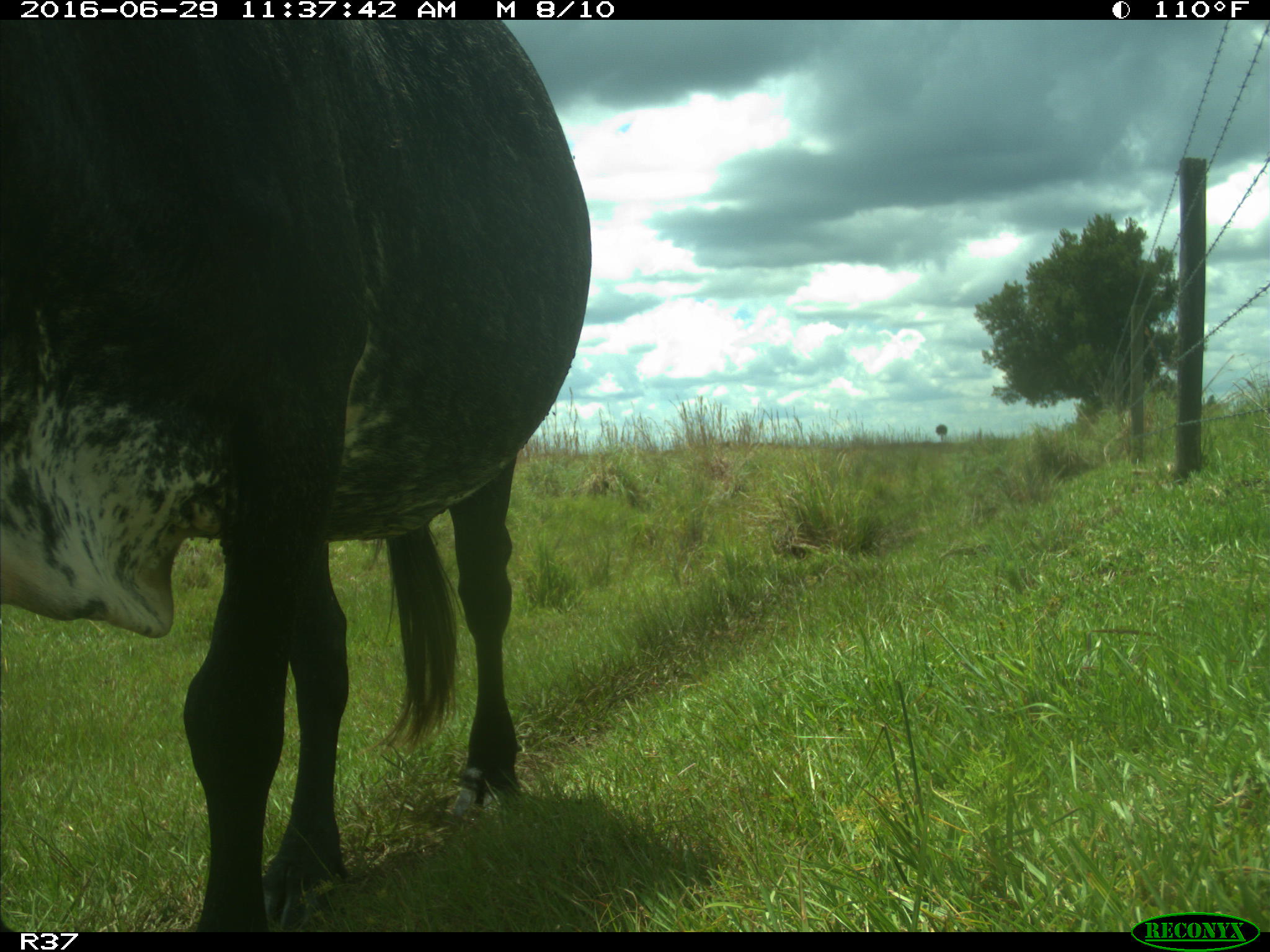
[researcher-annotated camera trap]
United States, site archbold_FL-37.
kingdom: Animalia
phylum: Chordata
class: Mammalia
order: Artiodactyla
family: Bovidae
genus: Bos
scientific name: Bos taurus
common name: domestic cow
Bos taurus (domestic cow).